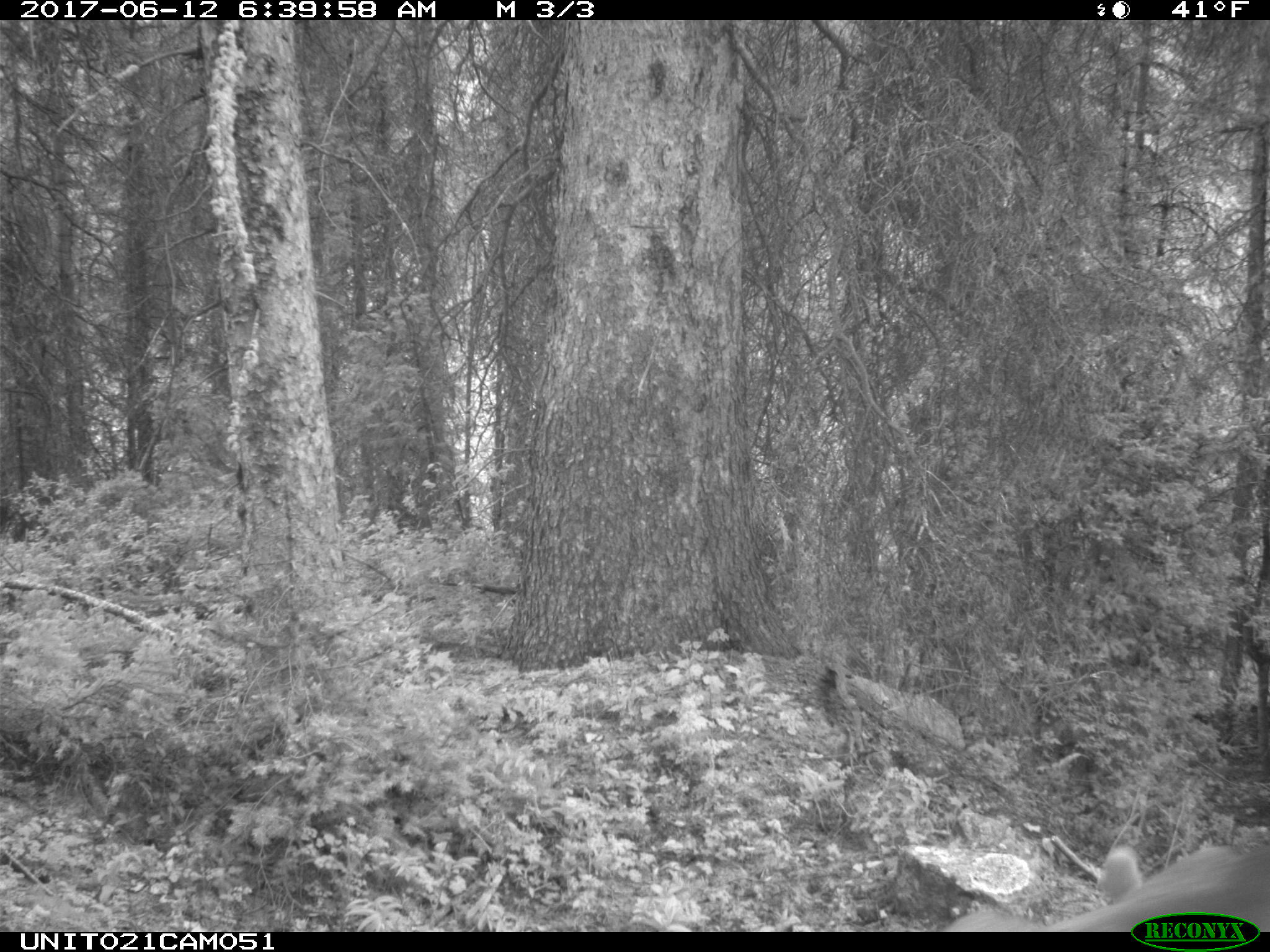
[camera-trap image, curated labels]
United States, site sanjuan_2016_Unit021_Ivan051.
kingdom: Animalia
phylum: Chordata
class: Mammalia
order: Artiodactyla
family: Cervidae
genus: Cervus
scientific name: Cervus elaphus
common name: red deer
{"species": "Cervus elaphus (red deer)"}